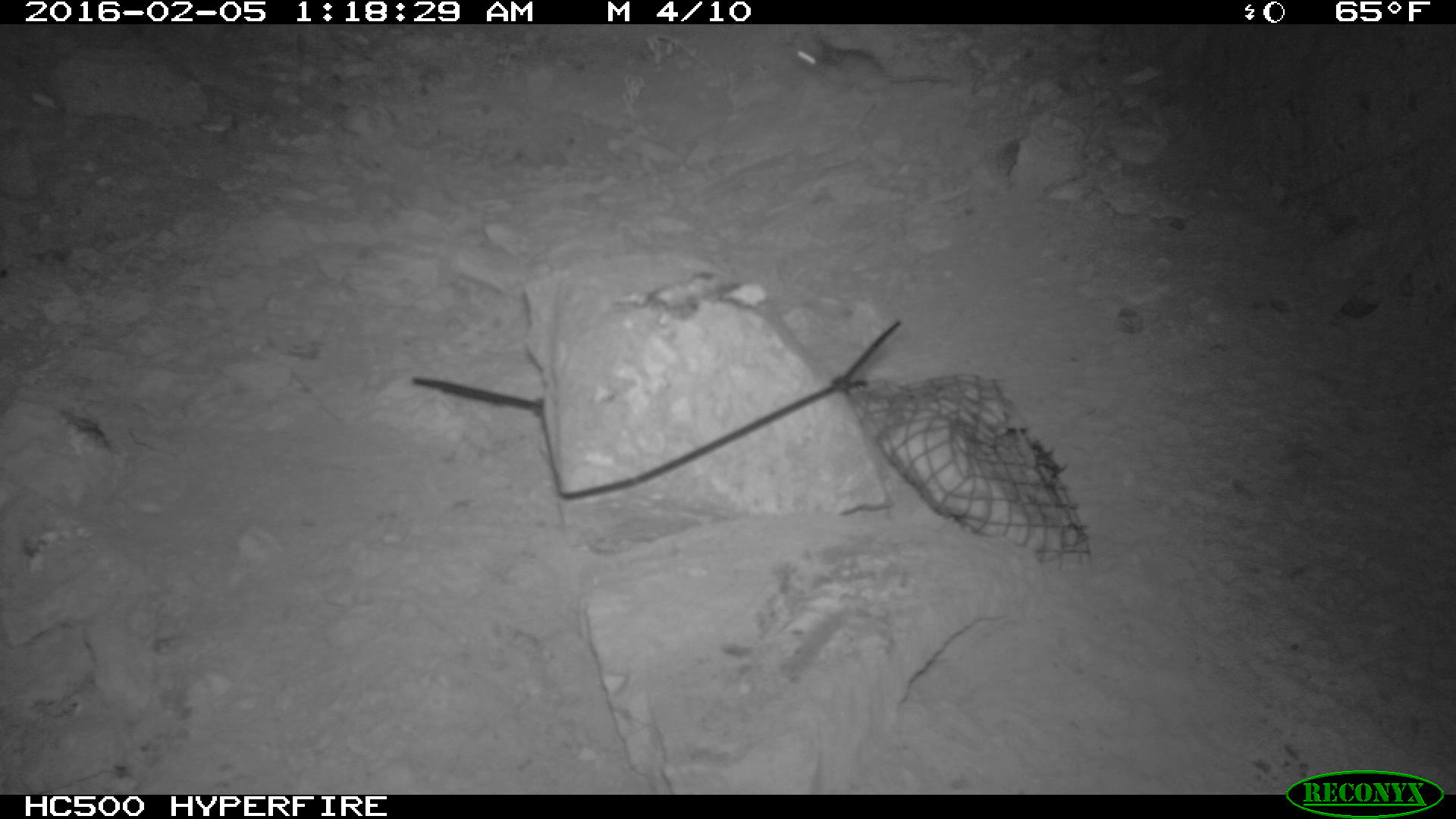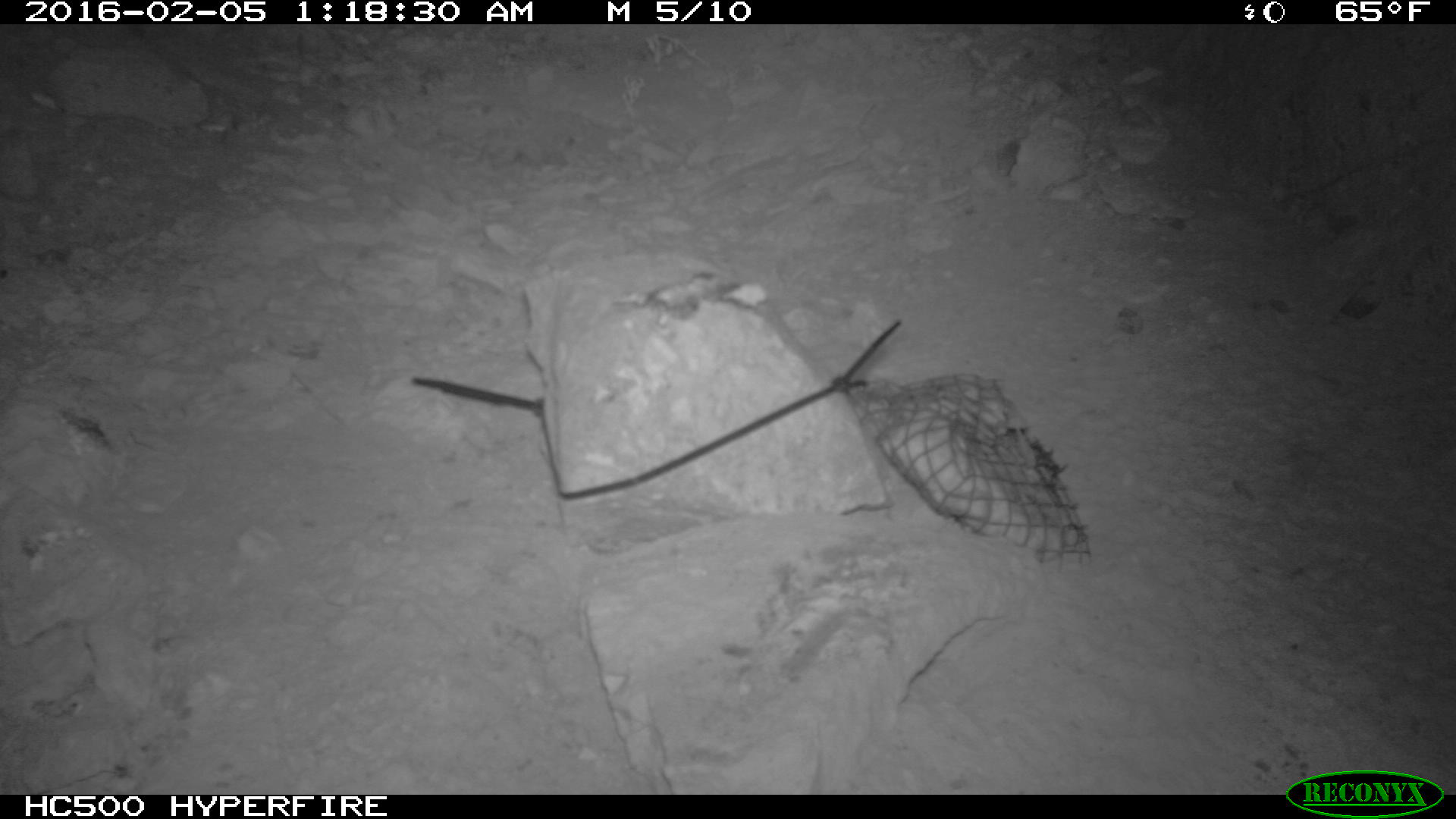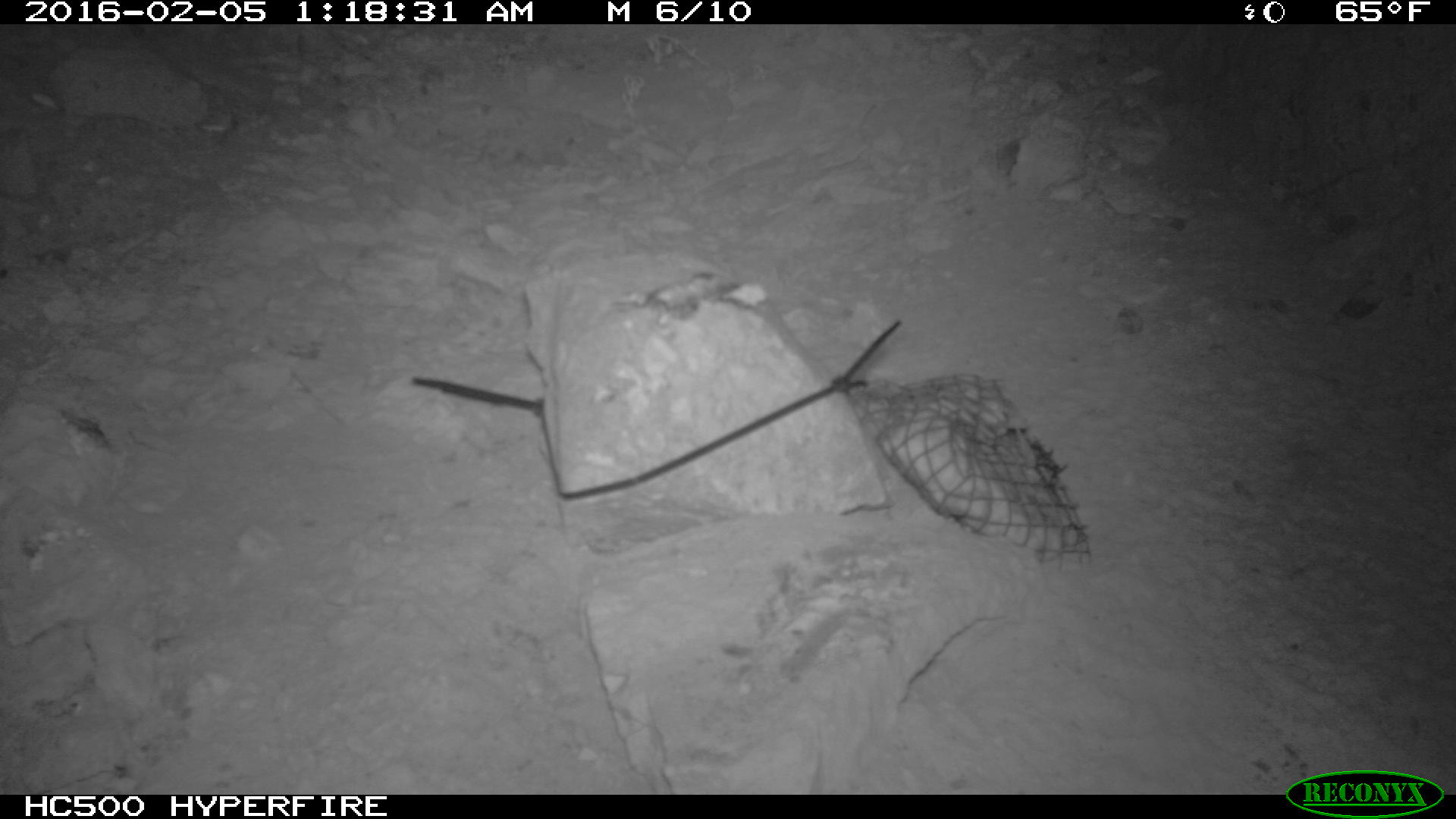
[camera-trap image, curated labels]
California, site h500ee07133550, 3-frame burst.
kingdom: Animalia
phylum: Chordata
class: Mammalia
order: Rodentia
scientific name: Rodentia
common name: rodent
Rodent (Rodentia).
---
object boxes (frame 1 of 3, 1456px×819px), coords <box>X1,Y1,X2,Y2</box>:
rodent: <box>788,31,953,95</box>